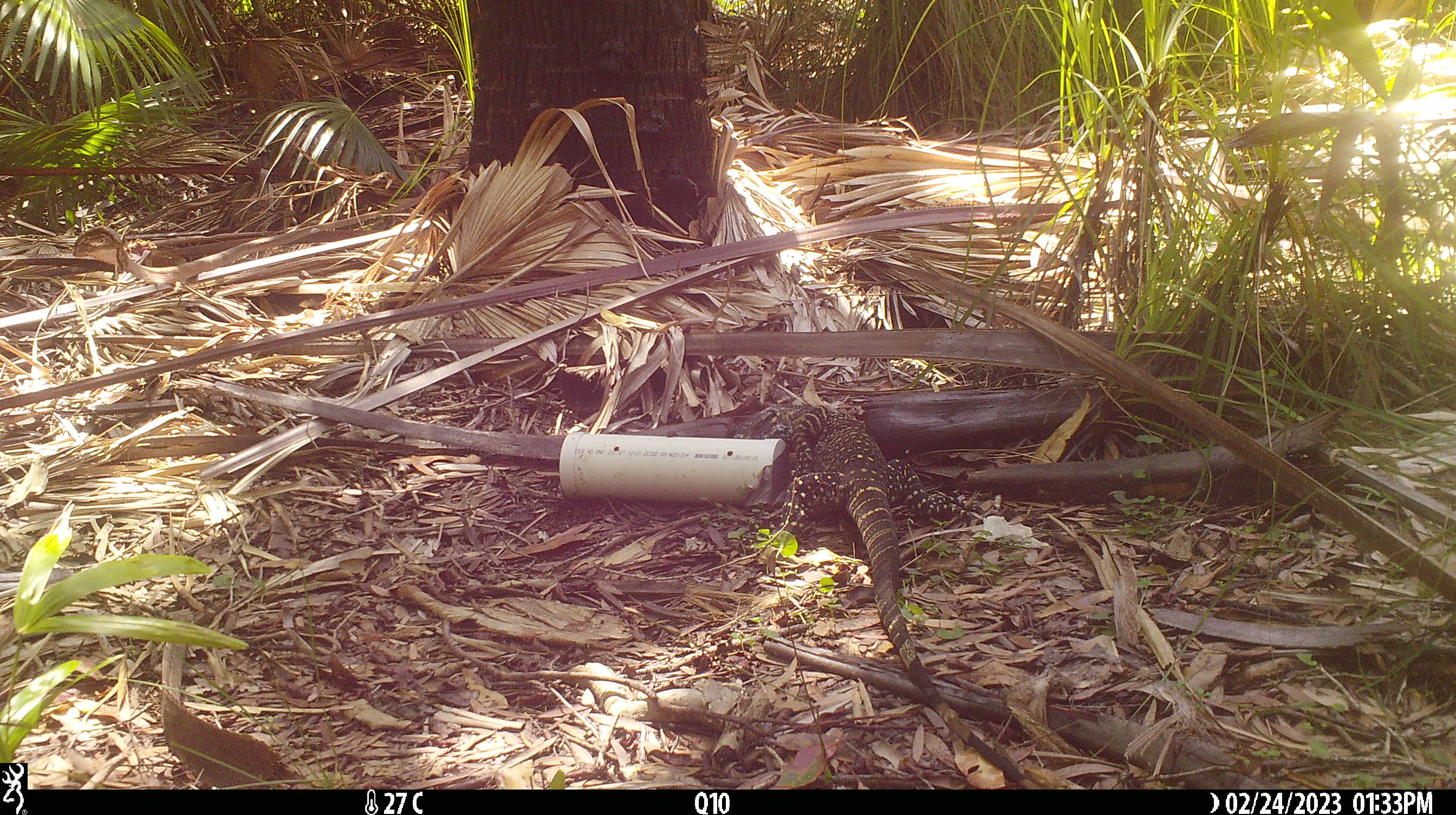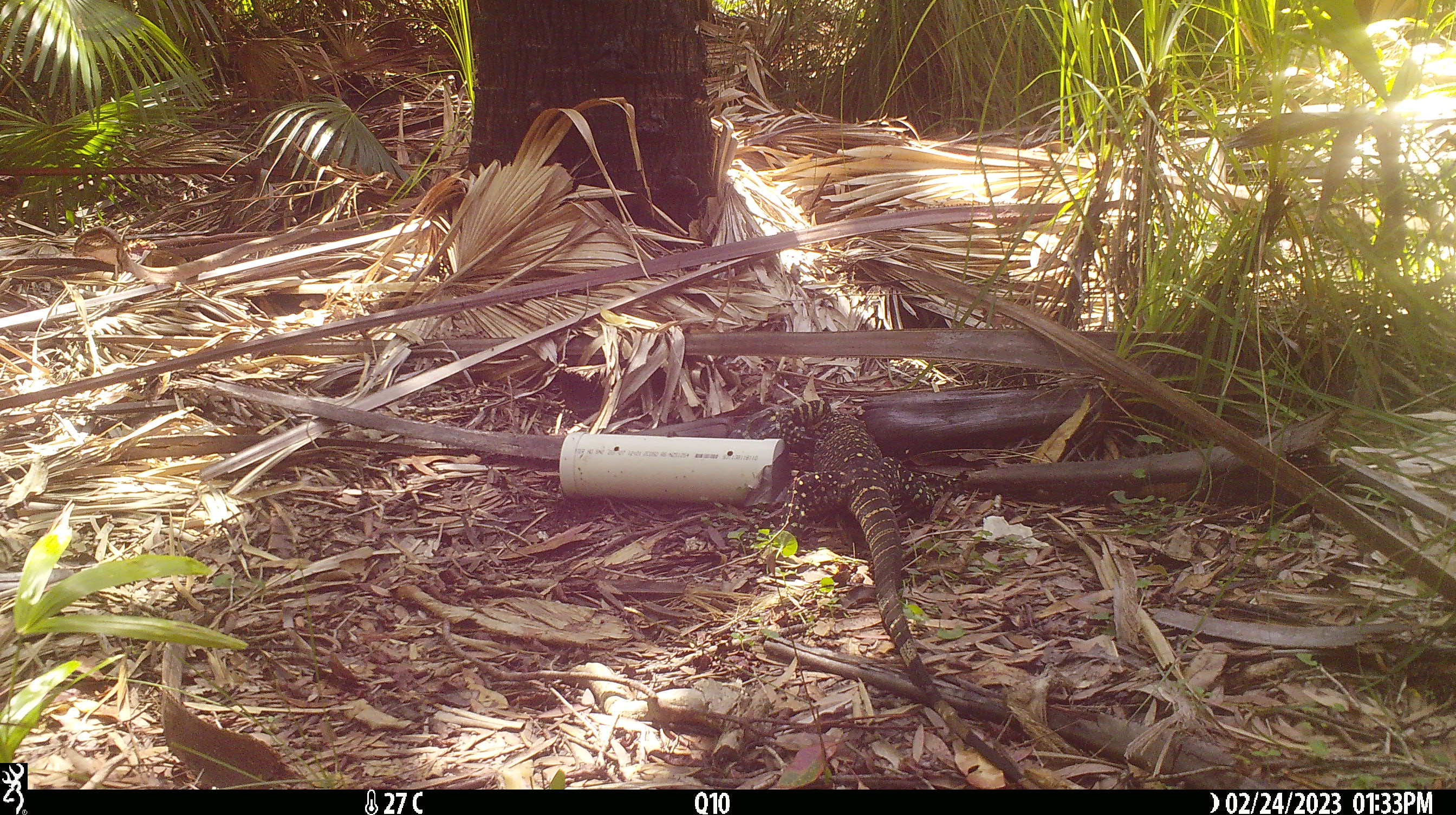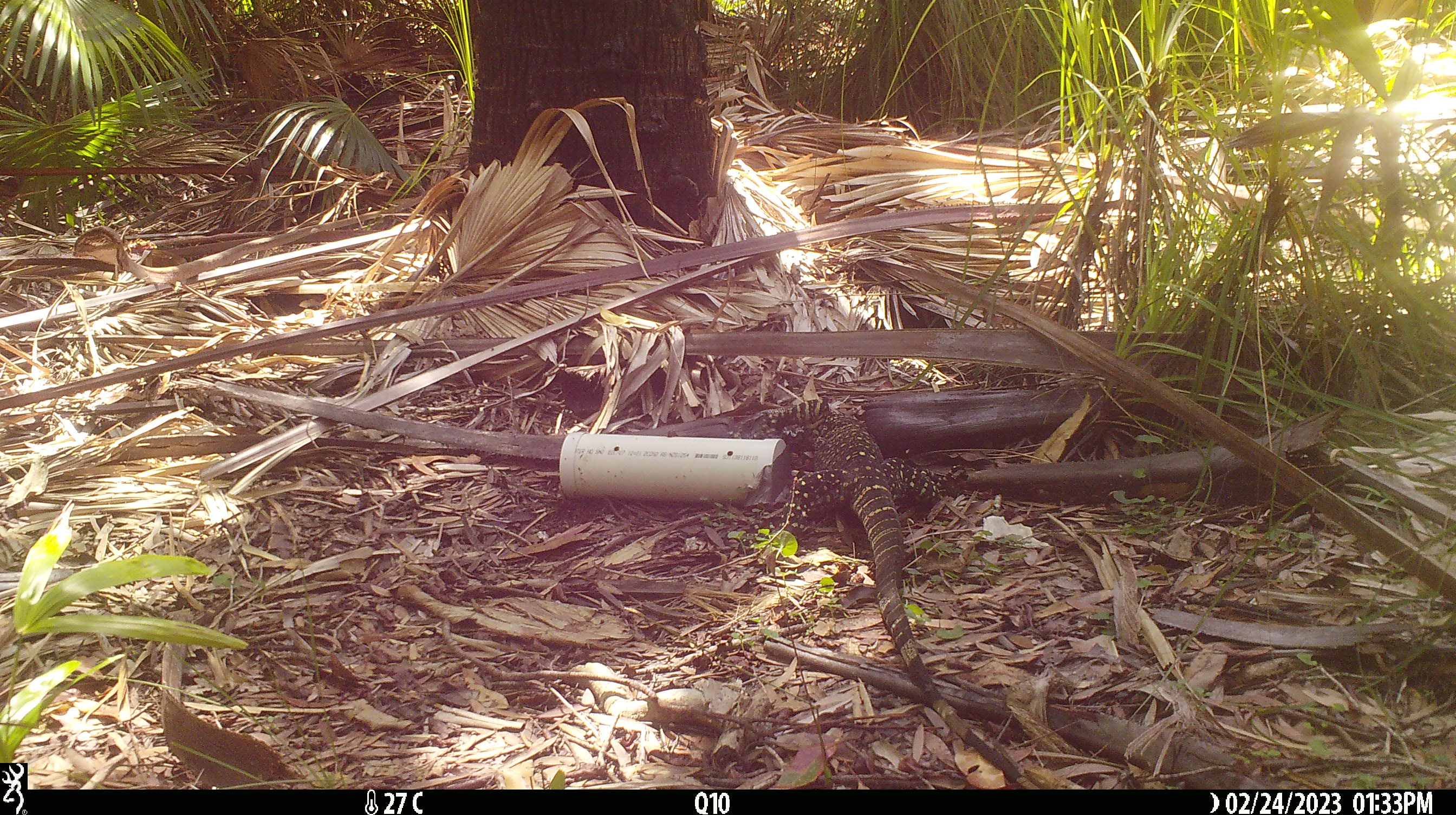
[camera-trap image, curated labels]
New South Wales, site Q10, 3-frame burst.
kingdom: Animalia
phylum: Chordata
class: Reptilia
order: Squamata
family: Varanidae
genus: Varanus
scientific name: Varanus varius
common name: lace monitor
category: goanna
Goanna (lace monitor) (Varanus varius).